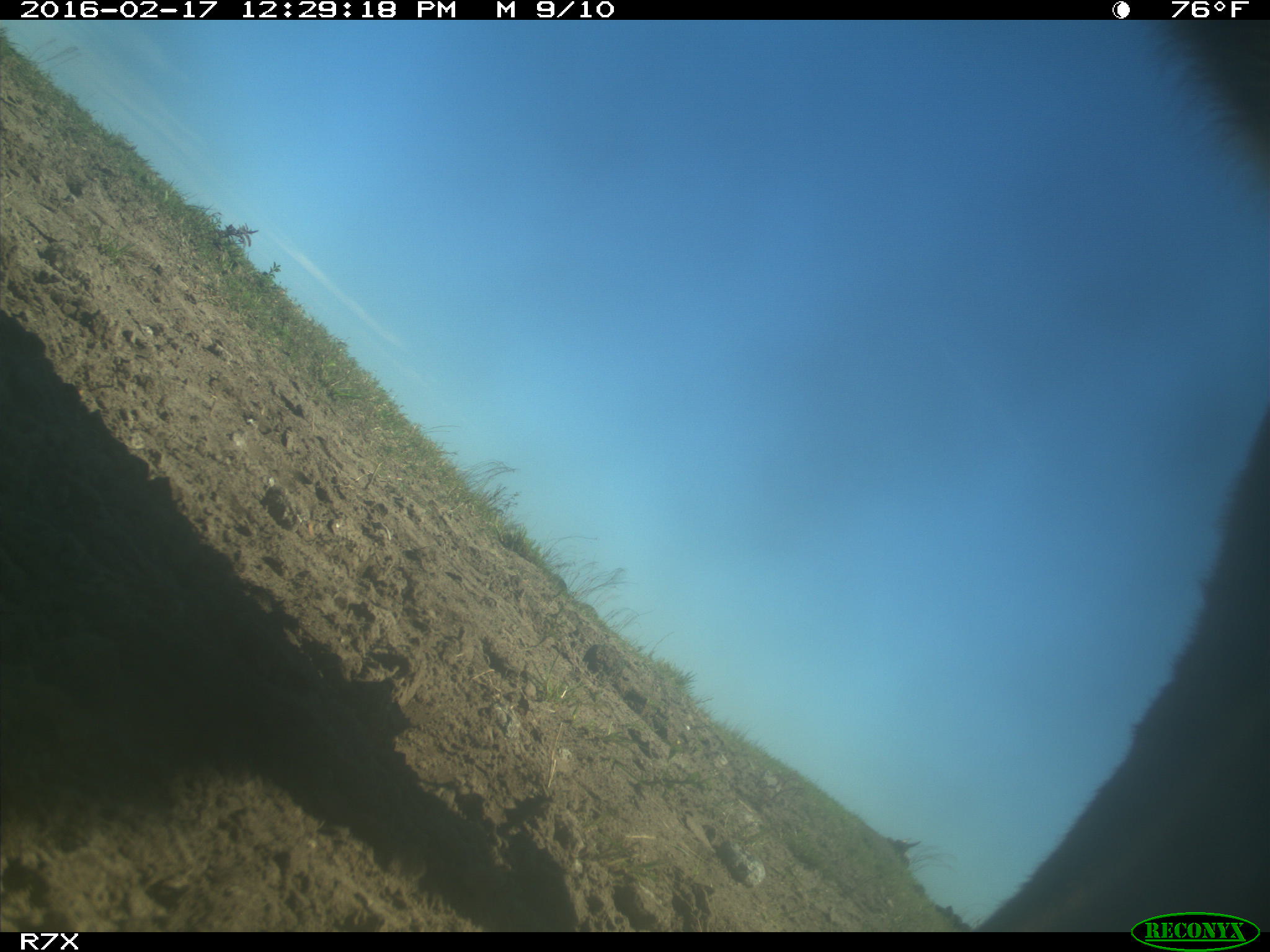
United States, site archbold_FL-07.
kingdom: Animalia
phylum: Chordata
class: Mammalia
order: Artiodactyla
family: Bovidae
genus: Bos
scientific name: Bos taurus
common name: domestic cow